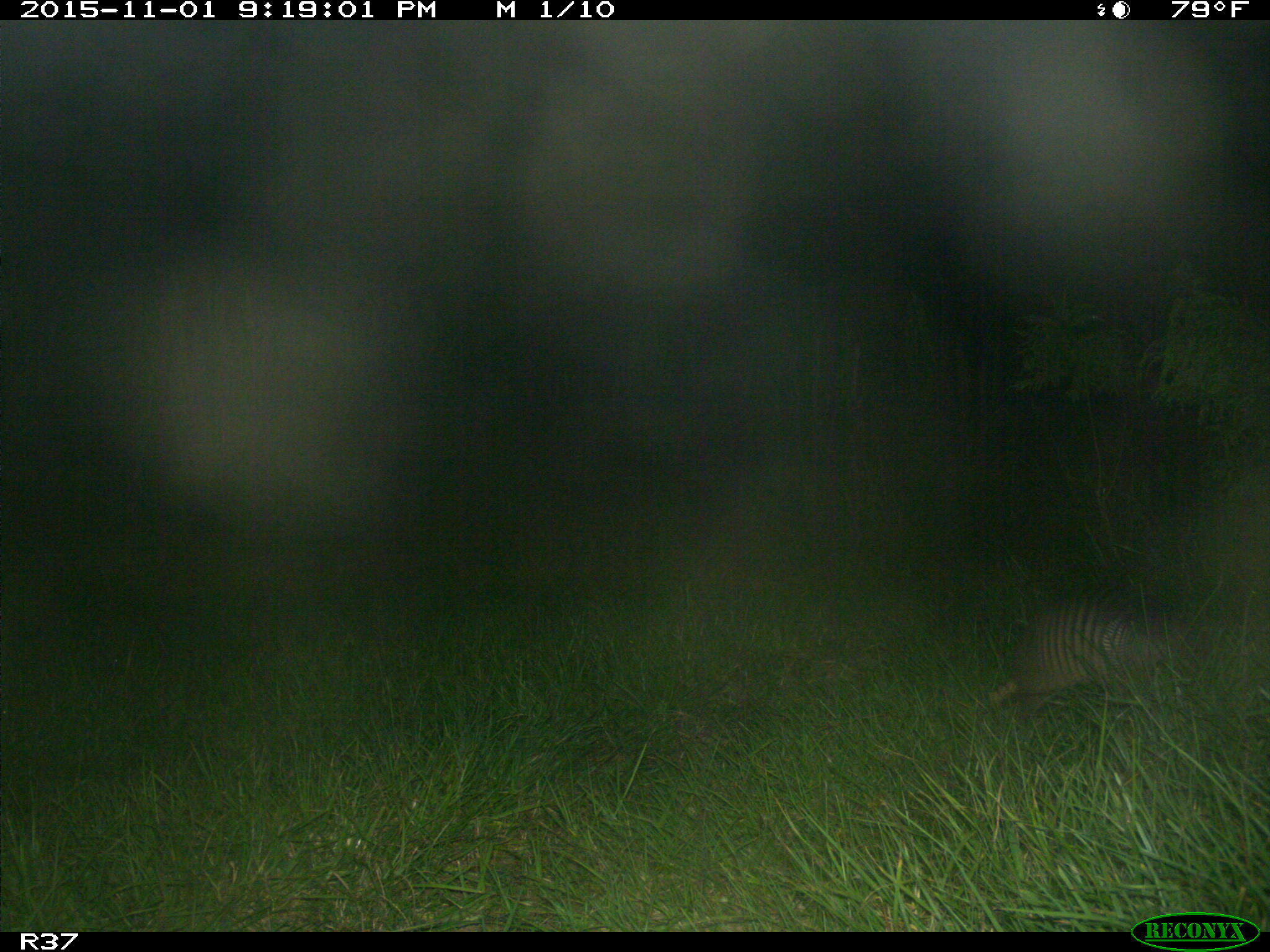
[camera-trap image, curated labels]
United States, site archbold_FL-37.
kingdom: Animalia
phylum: Chordata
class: Mammalia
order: Cingulata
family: Dasypodidae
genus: Dasypus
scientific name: Dasypus novemcinctus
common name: nine-banded armadillo